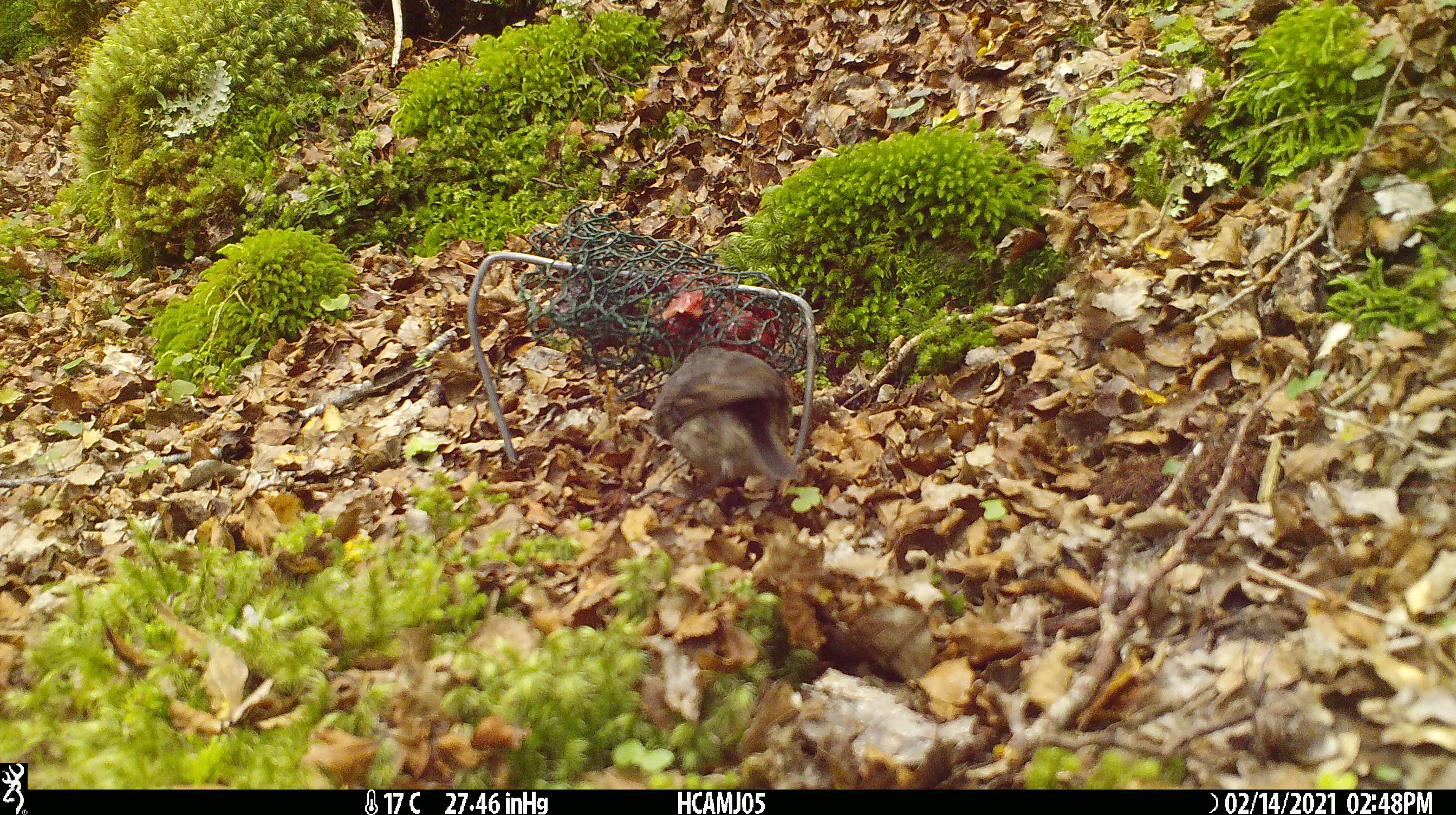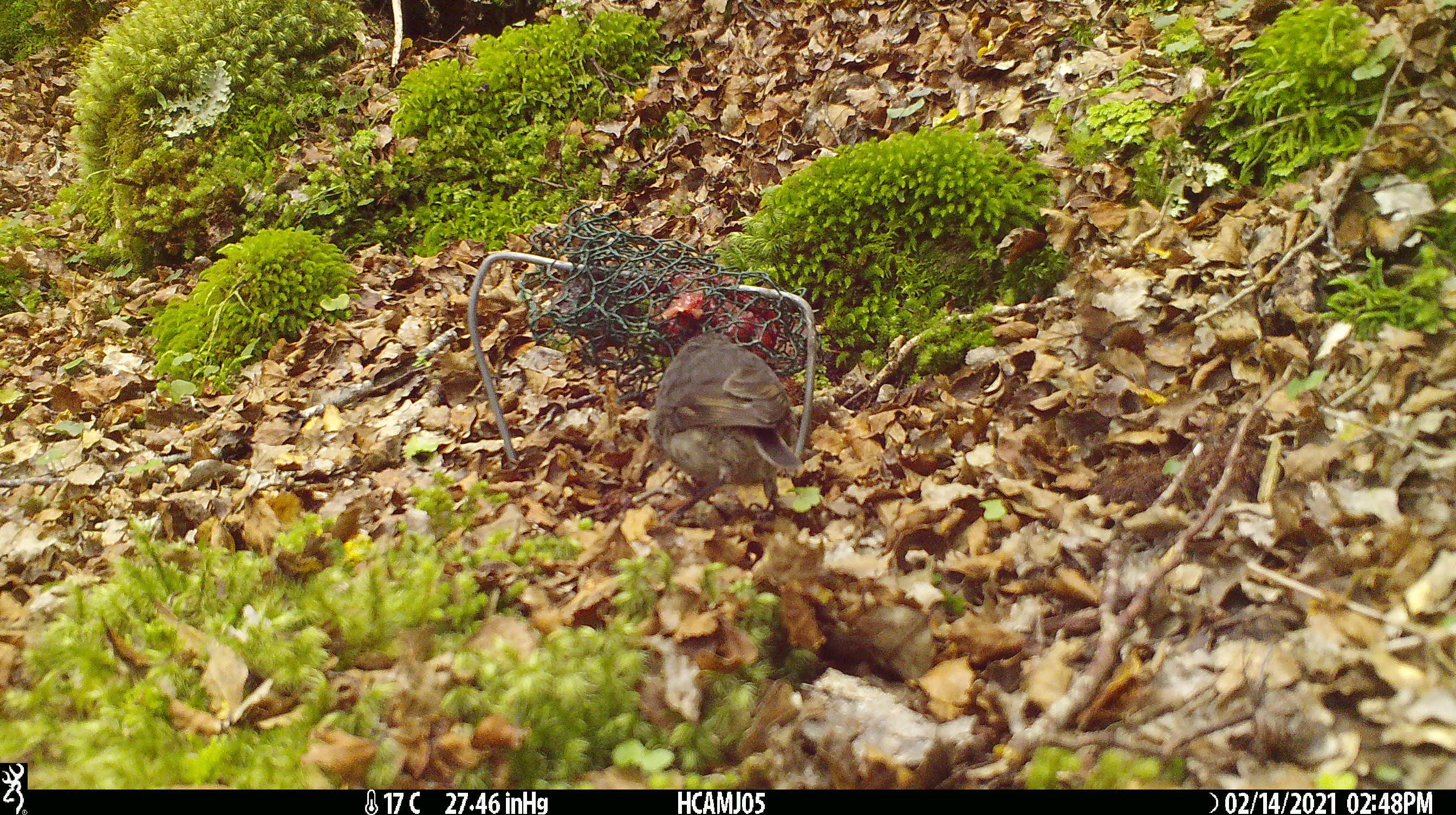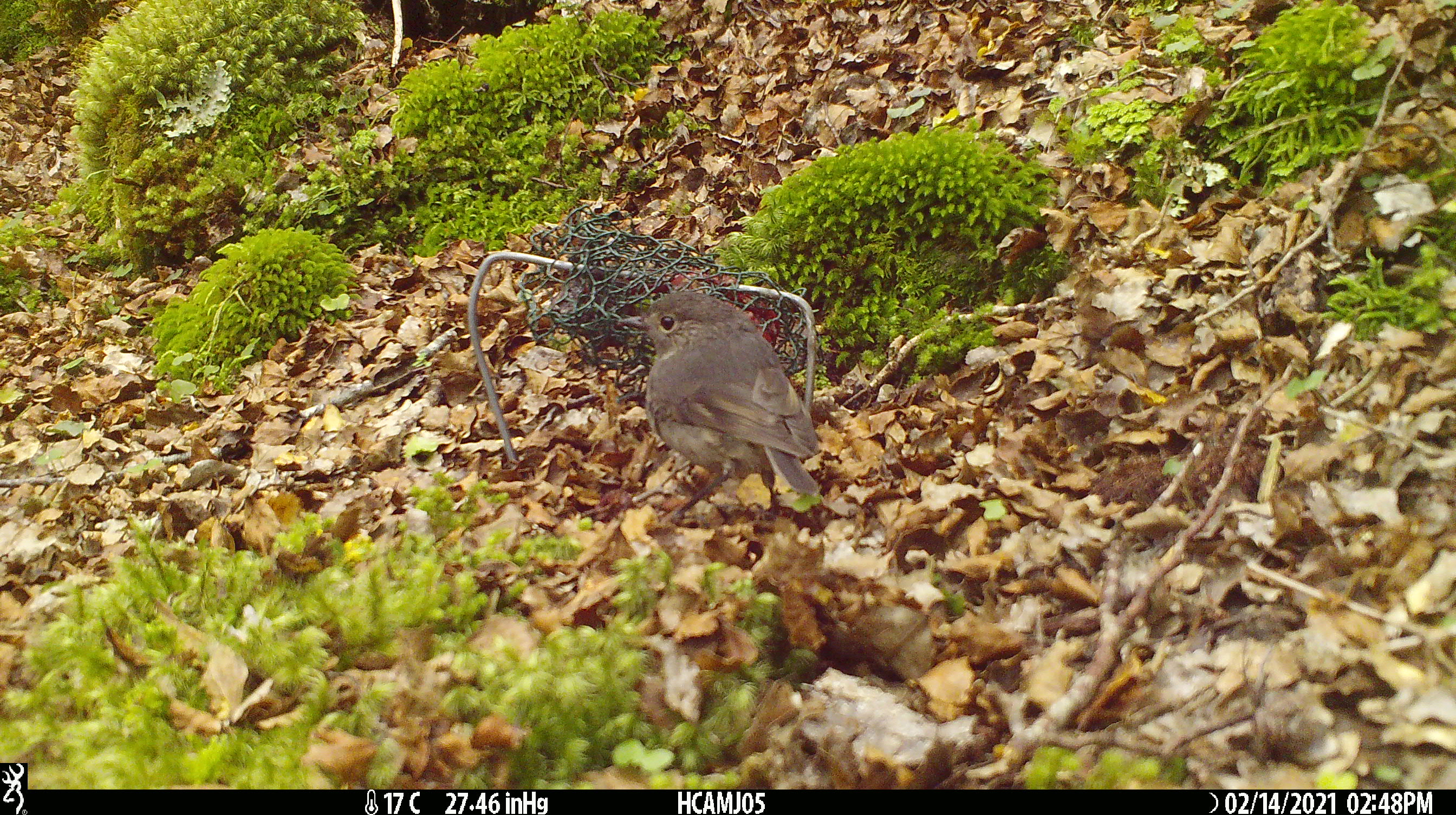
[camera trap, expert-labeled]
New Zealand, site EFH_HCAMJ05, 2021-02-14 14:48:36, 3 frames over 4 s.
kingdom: Animalia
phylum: Chordata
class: Aves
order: Passeriformes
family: Petroicidae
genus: Petroica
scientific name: Petroica australis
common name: new zealand robin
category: robin